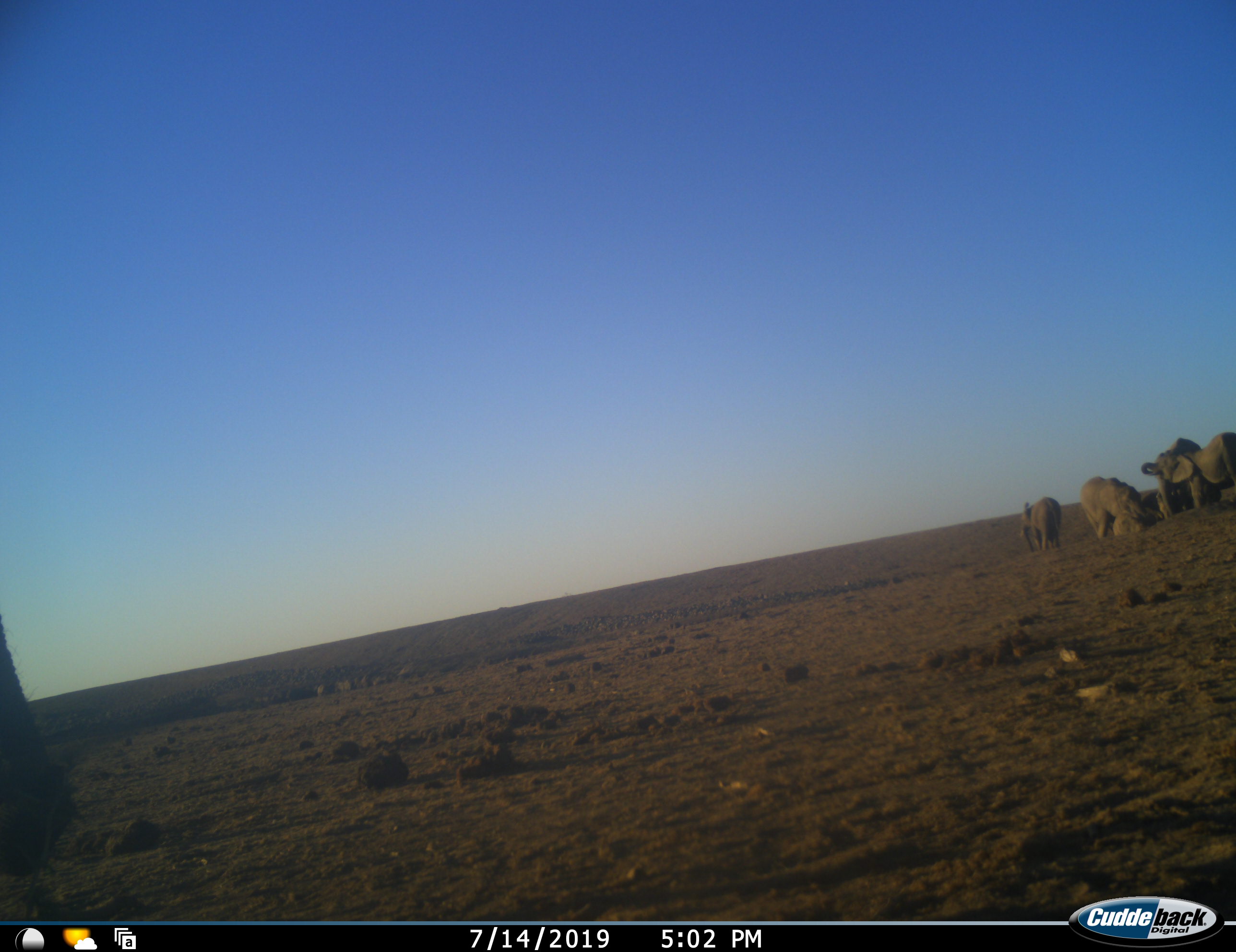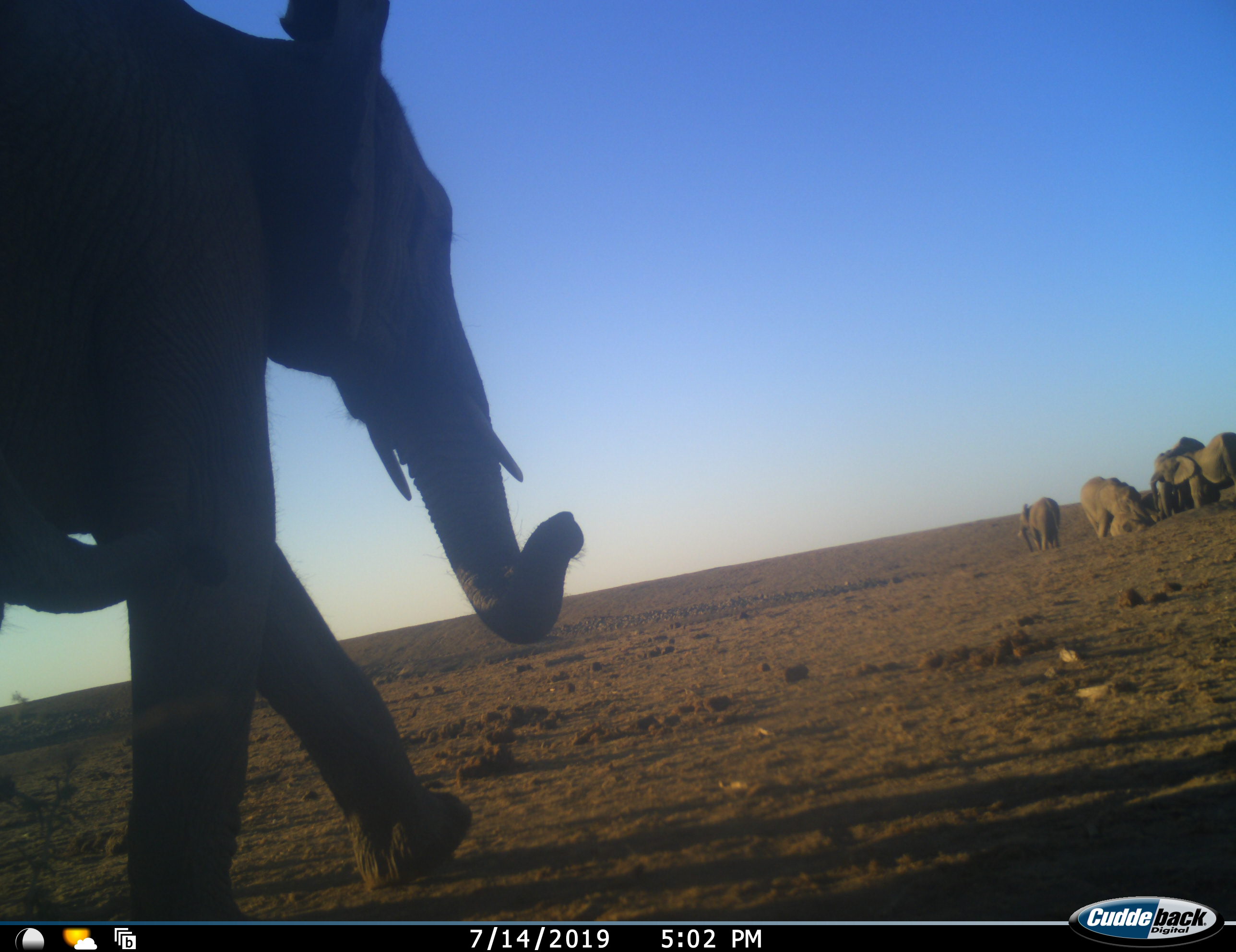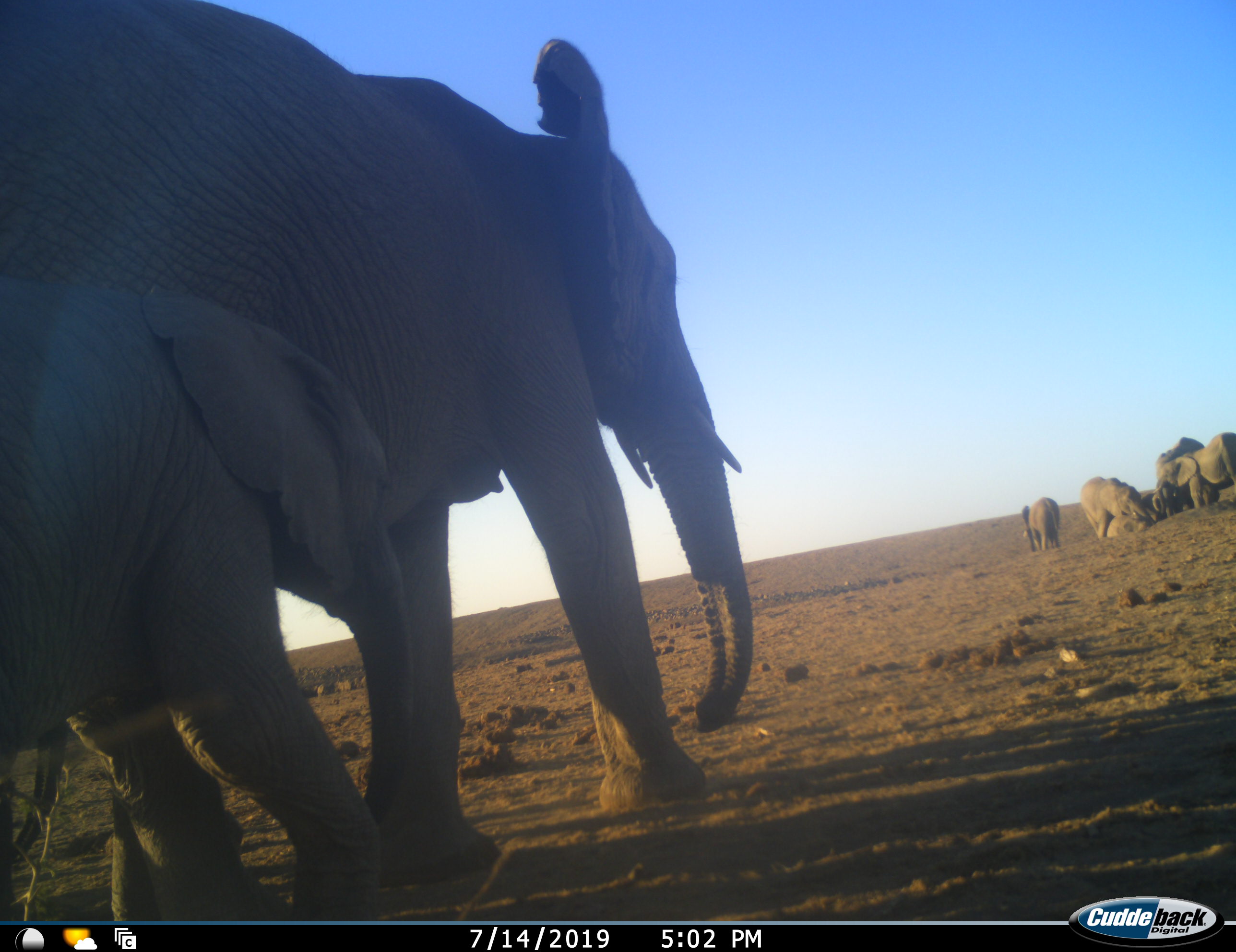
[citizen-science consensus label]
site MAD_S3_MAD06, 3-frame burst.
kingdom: Animalia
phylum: Chordata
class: Mammalia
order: Proboscidea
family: Elephantidae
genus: Loxodonta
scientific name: Loxodonta africana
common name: african bush elephant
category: elephant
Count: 8.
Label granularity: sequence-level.